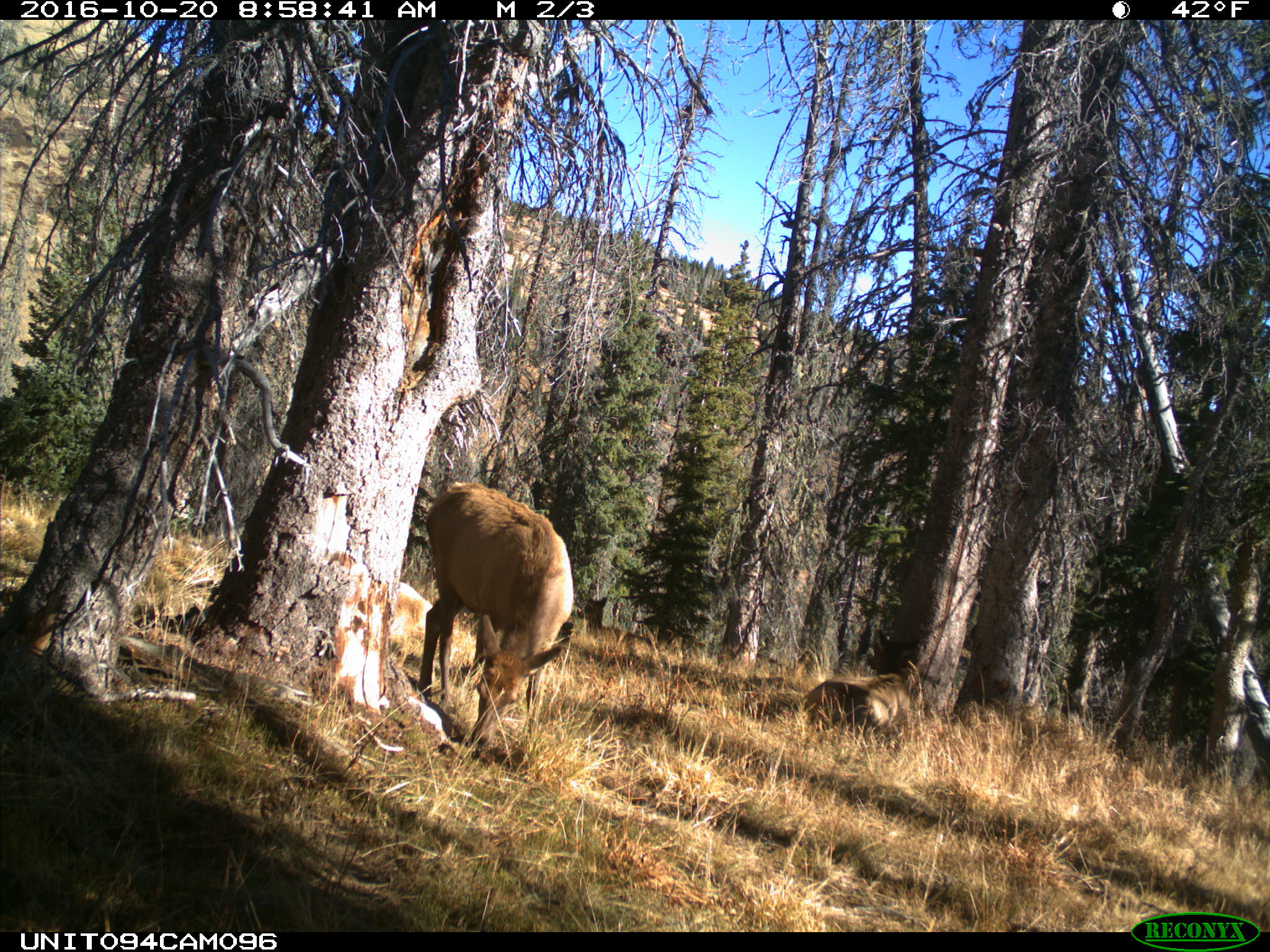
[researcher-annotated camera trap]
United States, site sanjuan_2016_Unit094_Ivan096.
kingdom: Animalia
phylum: Chordata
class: Mammalia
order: Artiodactyla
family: Cervidae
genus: Cervus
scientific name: Cervus elaphus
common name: red deer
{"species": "Cervus elaphus (red deer)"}